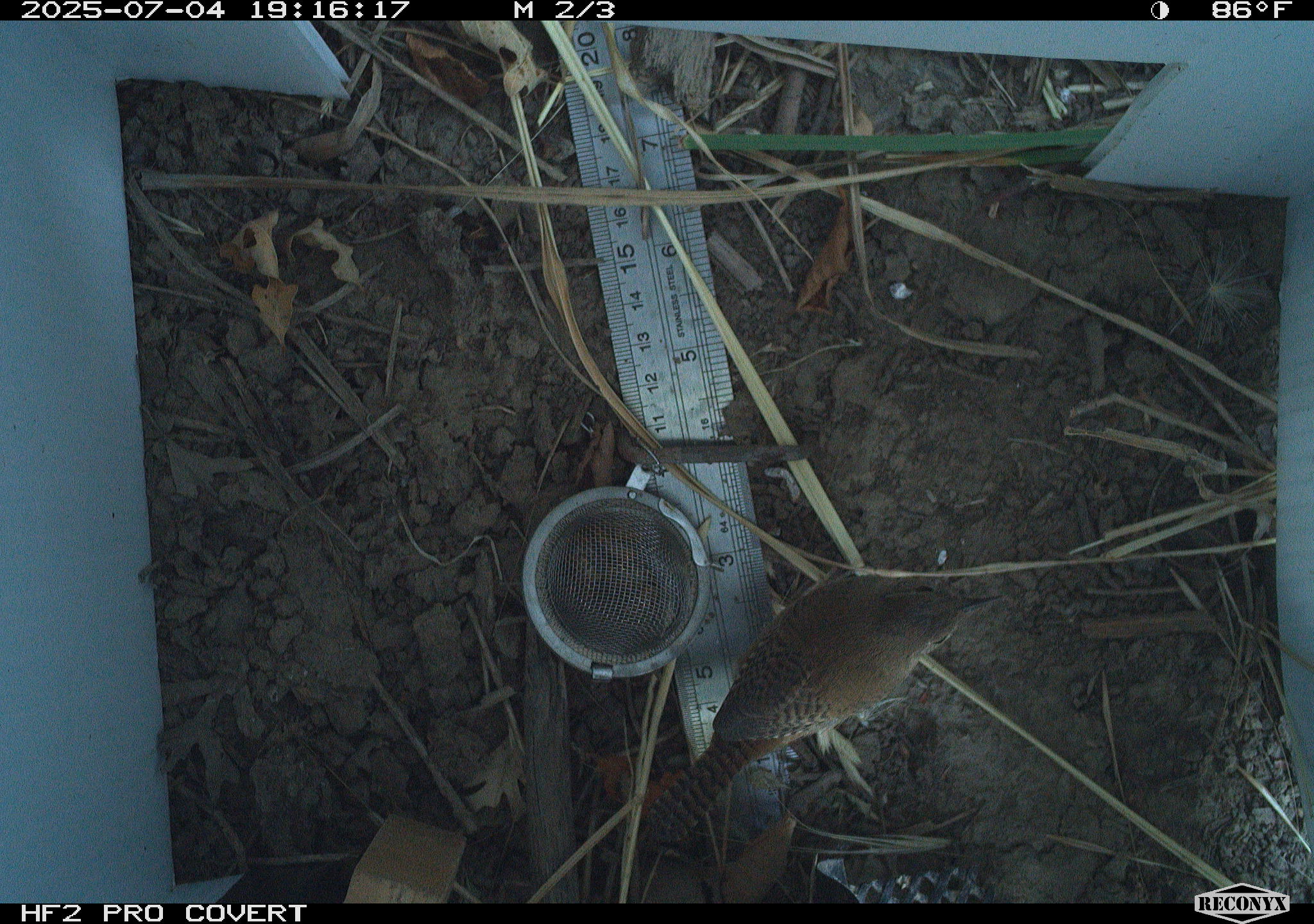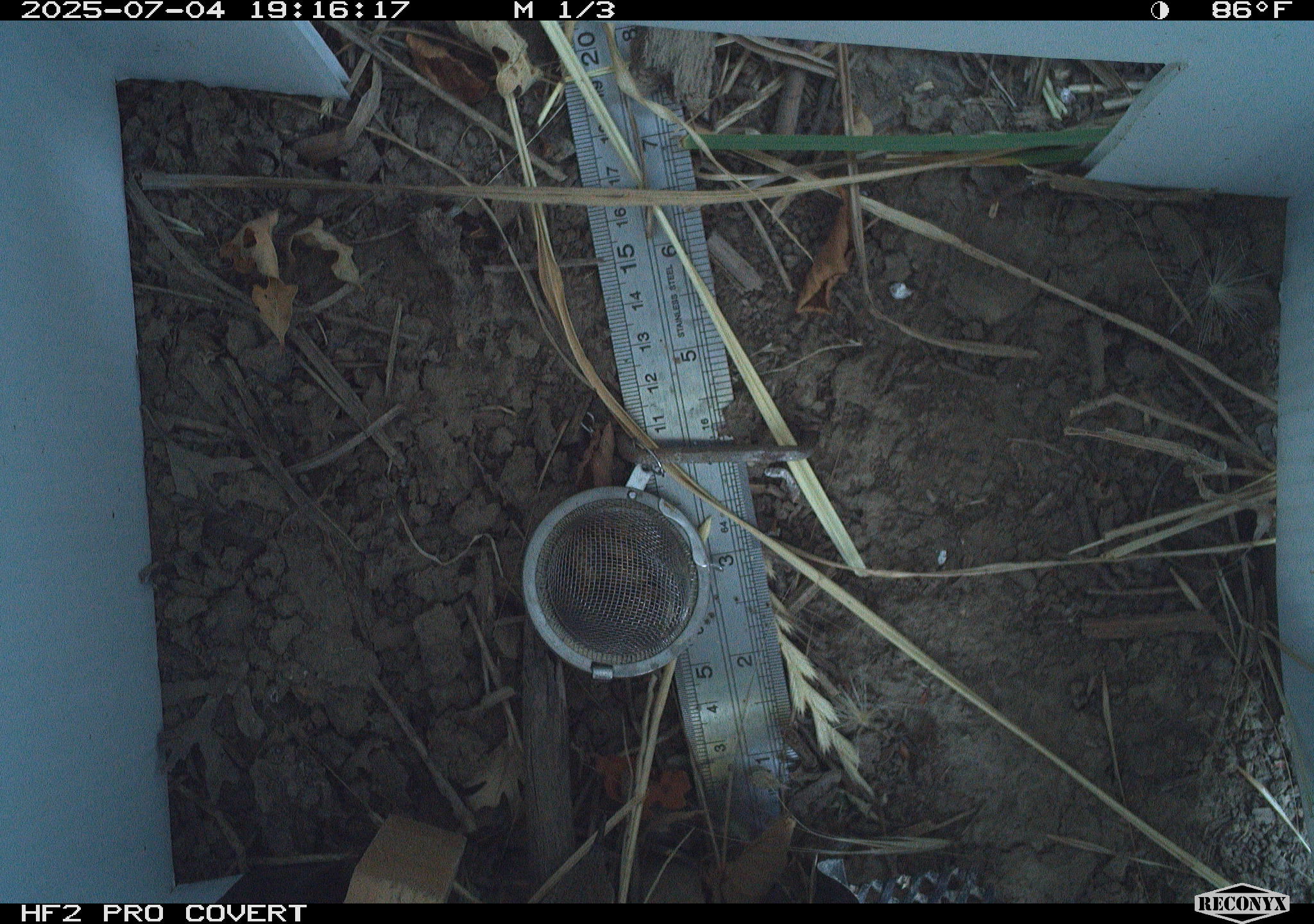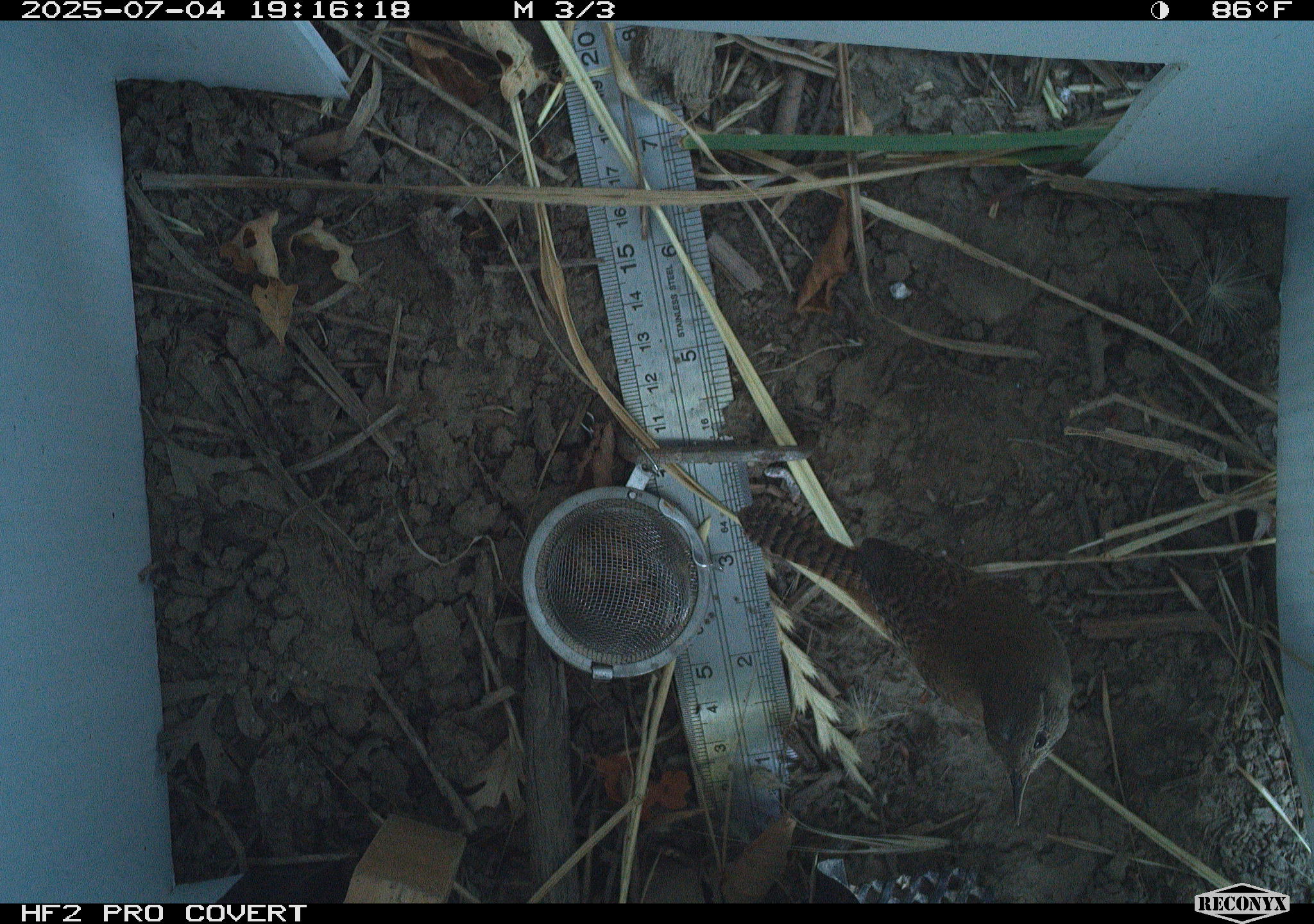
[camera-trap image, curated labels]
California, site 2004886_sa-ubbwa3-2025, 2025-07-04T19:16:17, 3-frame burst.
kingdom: Animalia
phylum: Chordata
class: Aves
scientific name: Aves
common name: bird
Bird (Aves).